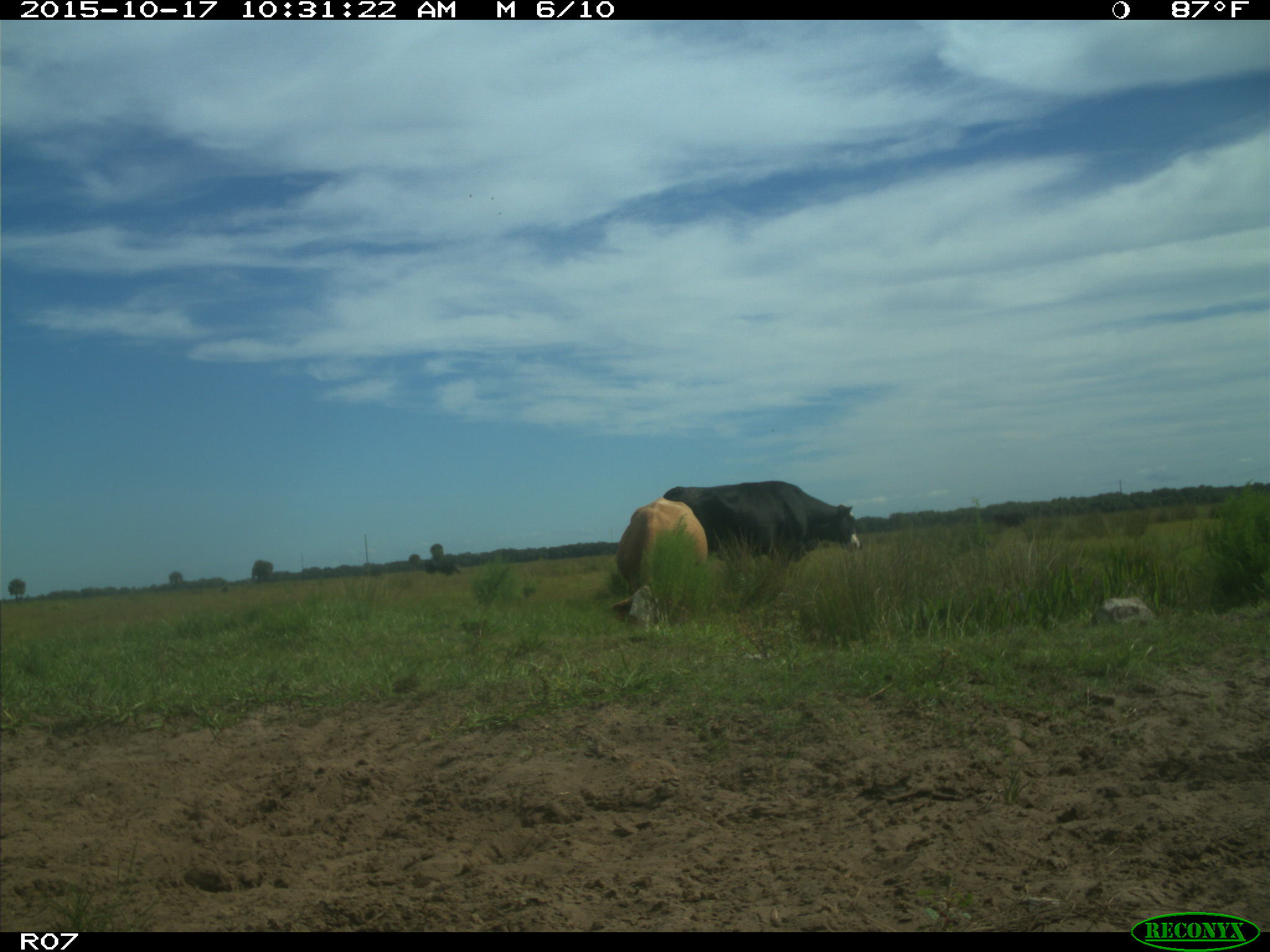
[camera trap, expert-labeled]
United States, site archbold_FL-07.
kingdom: Animalia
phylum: Chordata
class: Mammalia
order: Artiodactyla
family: Bovidae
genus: Bos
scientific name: Bos taurus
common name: domestic cow